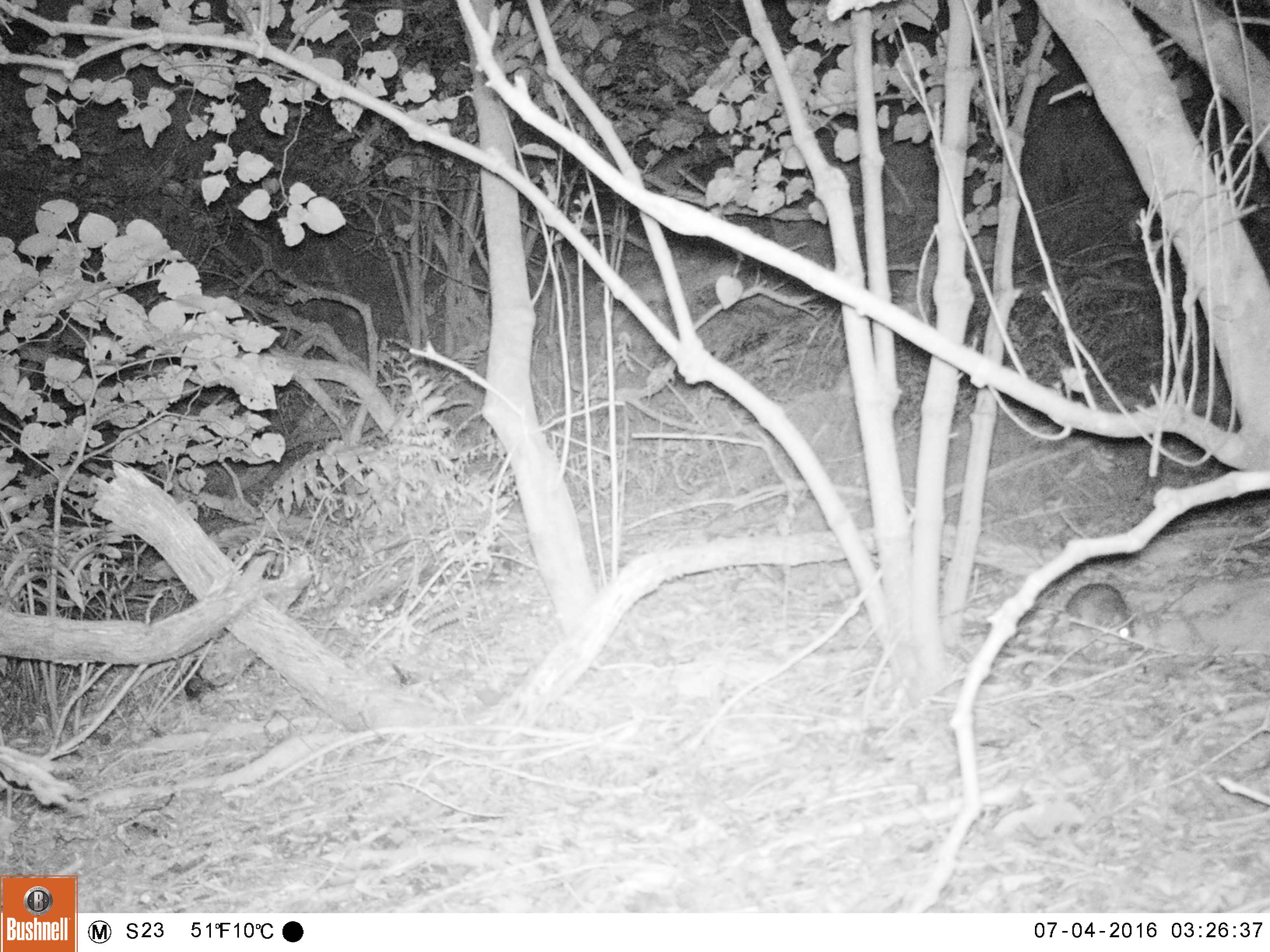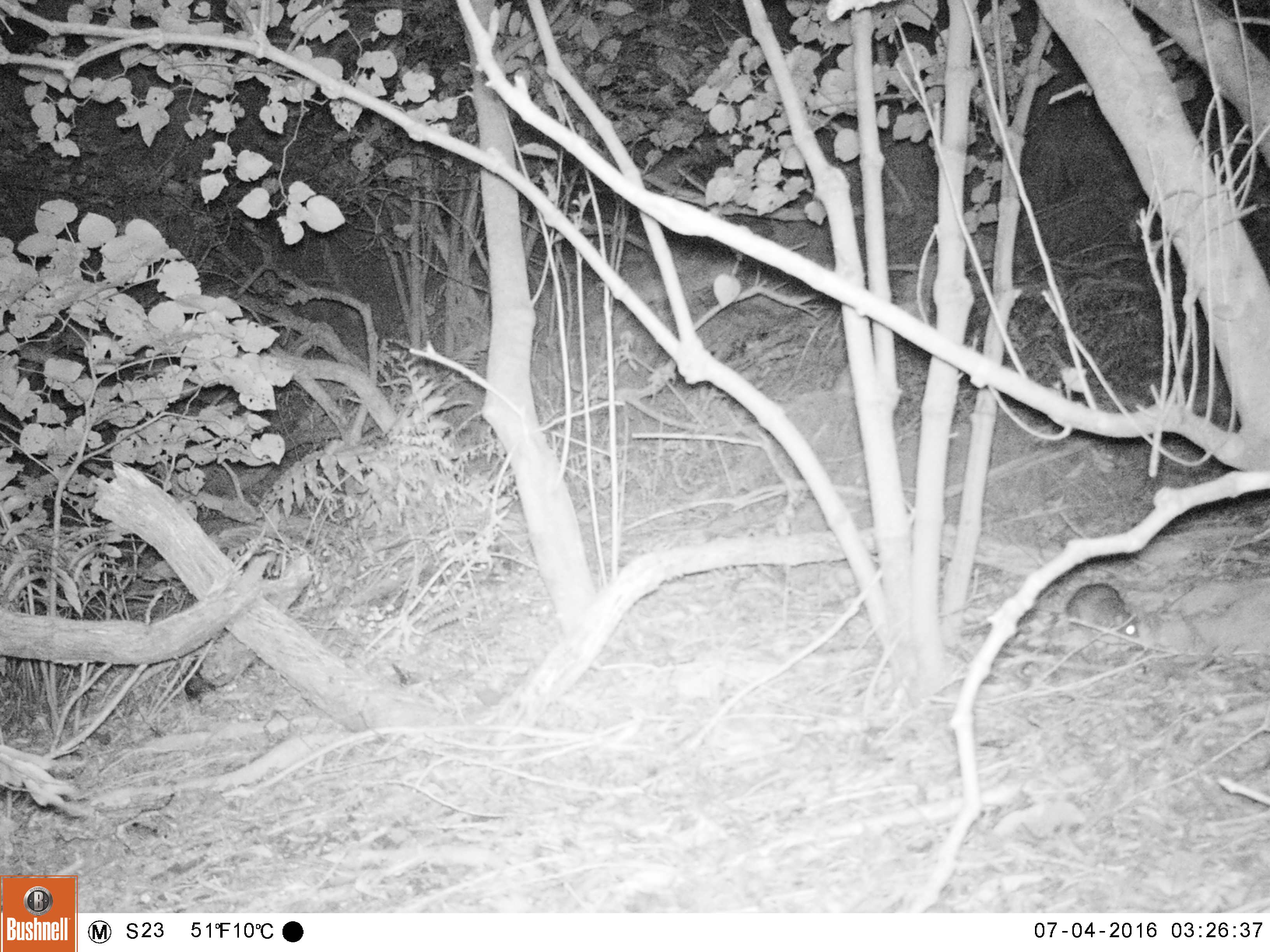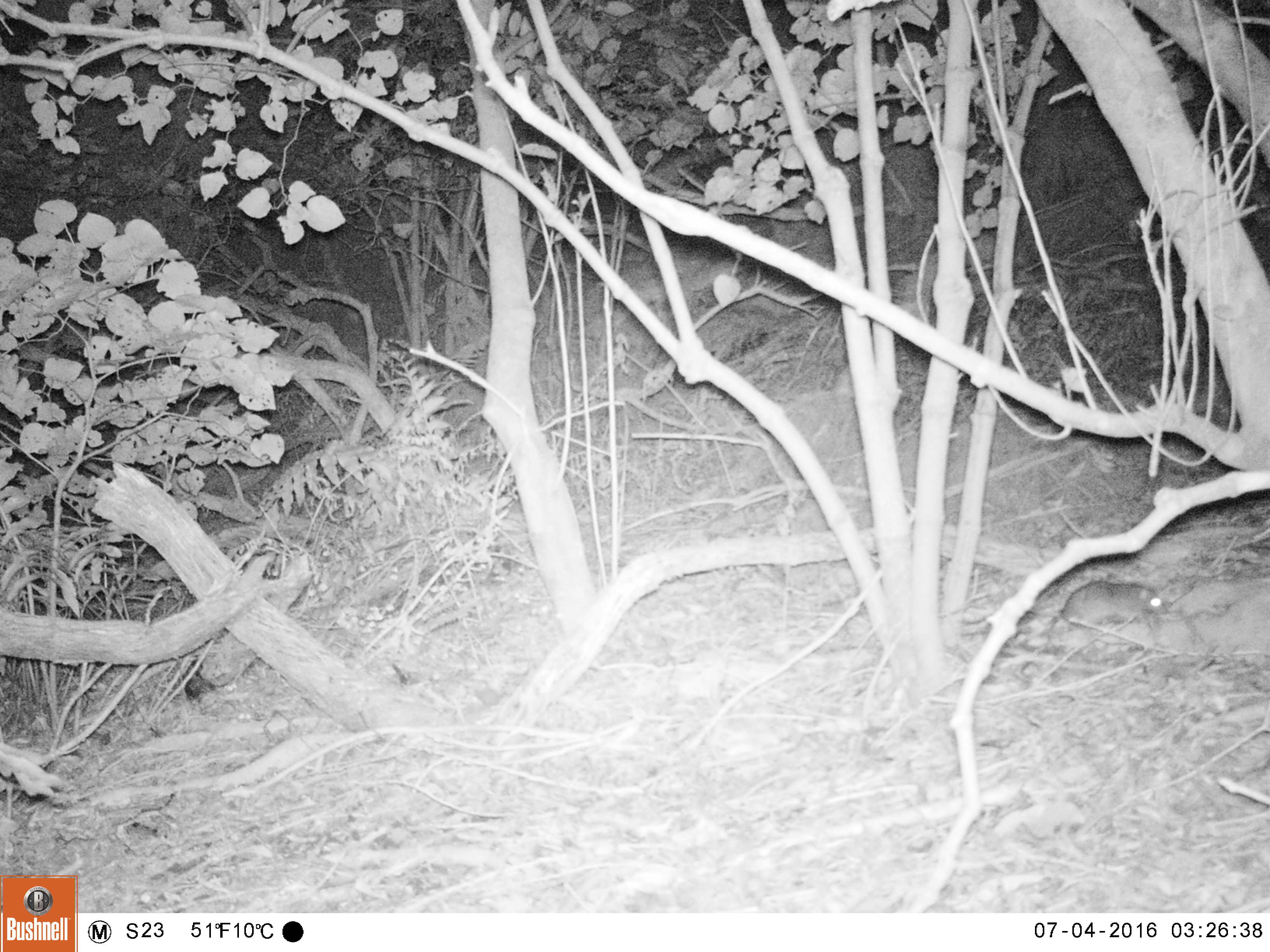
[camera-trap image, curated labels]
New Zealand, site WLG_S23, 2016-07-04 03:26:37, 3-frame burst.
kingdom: Animalia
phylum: Chordata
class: Mammalia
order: Rodentia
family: Muridae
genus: Rattus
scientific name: Rattus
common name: rat